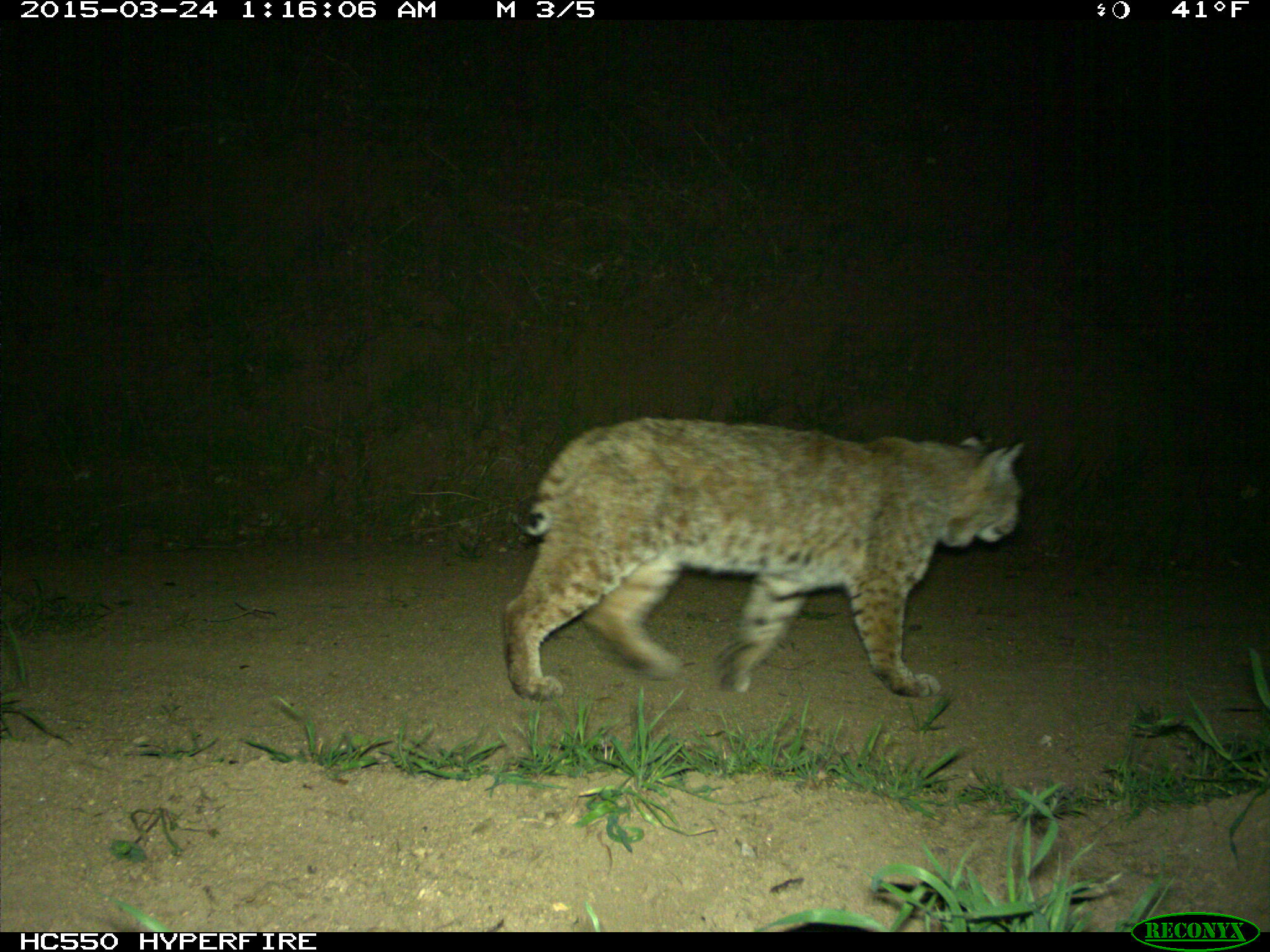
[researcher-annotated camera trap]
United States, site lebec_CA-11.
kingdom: Animalia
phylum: Chordata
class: Mammalia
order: Carnivora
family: Felidae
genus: Lynx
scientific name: Lynx rufus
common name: bobcat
Lynx rufus (bobcat).